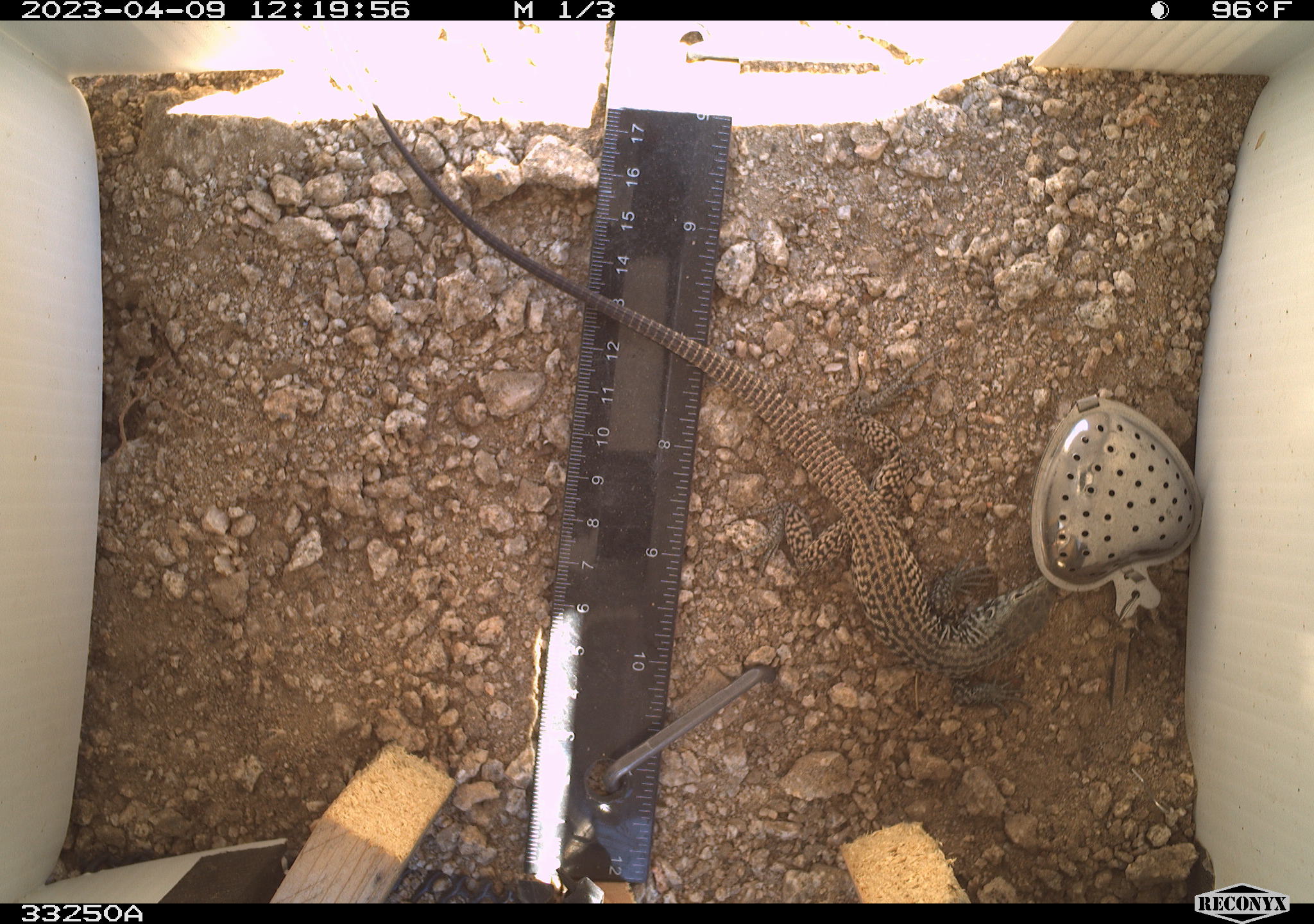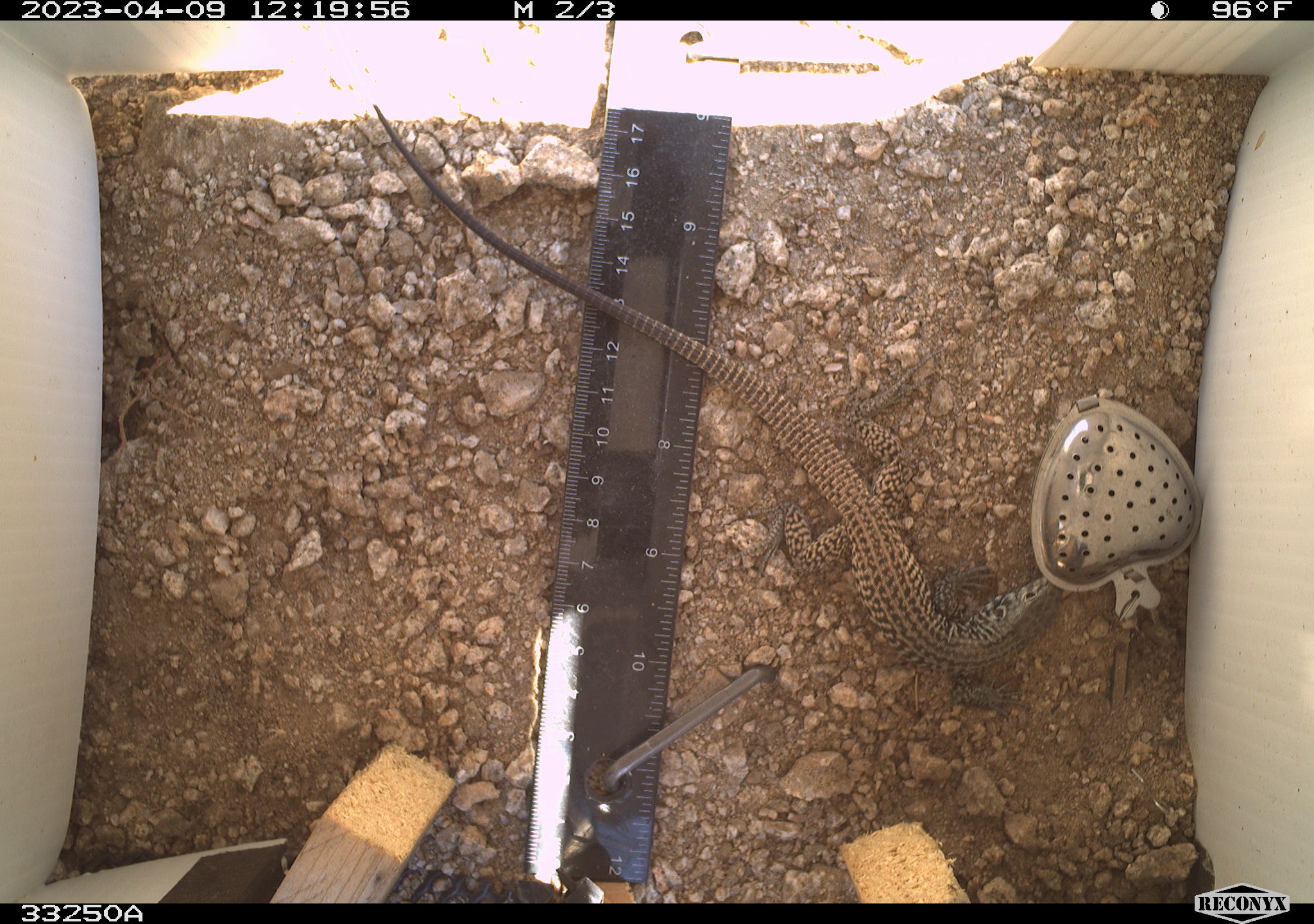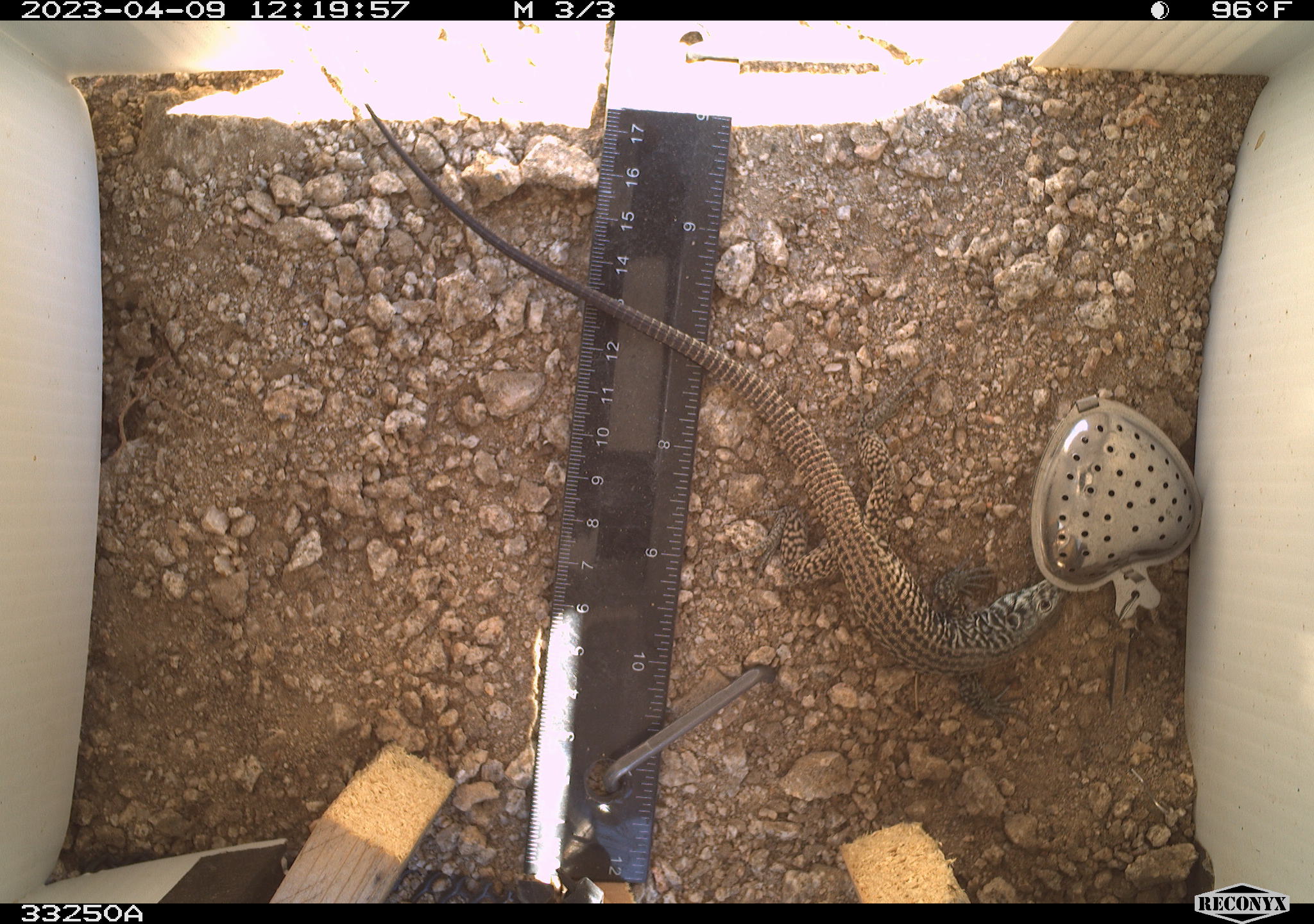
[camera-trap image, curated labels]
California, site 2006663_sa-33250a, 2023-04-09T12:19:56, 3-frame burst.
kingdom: Animalia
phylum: Chordata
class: Reptilia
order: Squamata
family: Teiidae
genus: Aspidoscelis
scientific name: Aspidoscelis tigris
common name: western whiptail